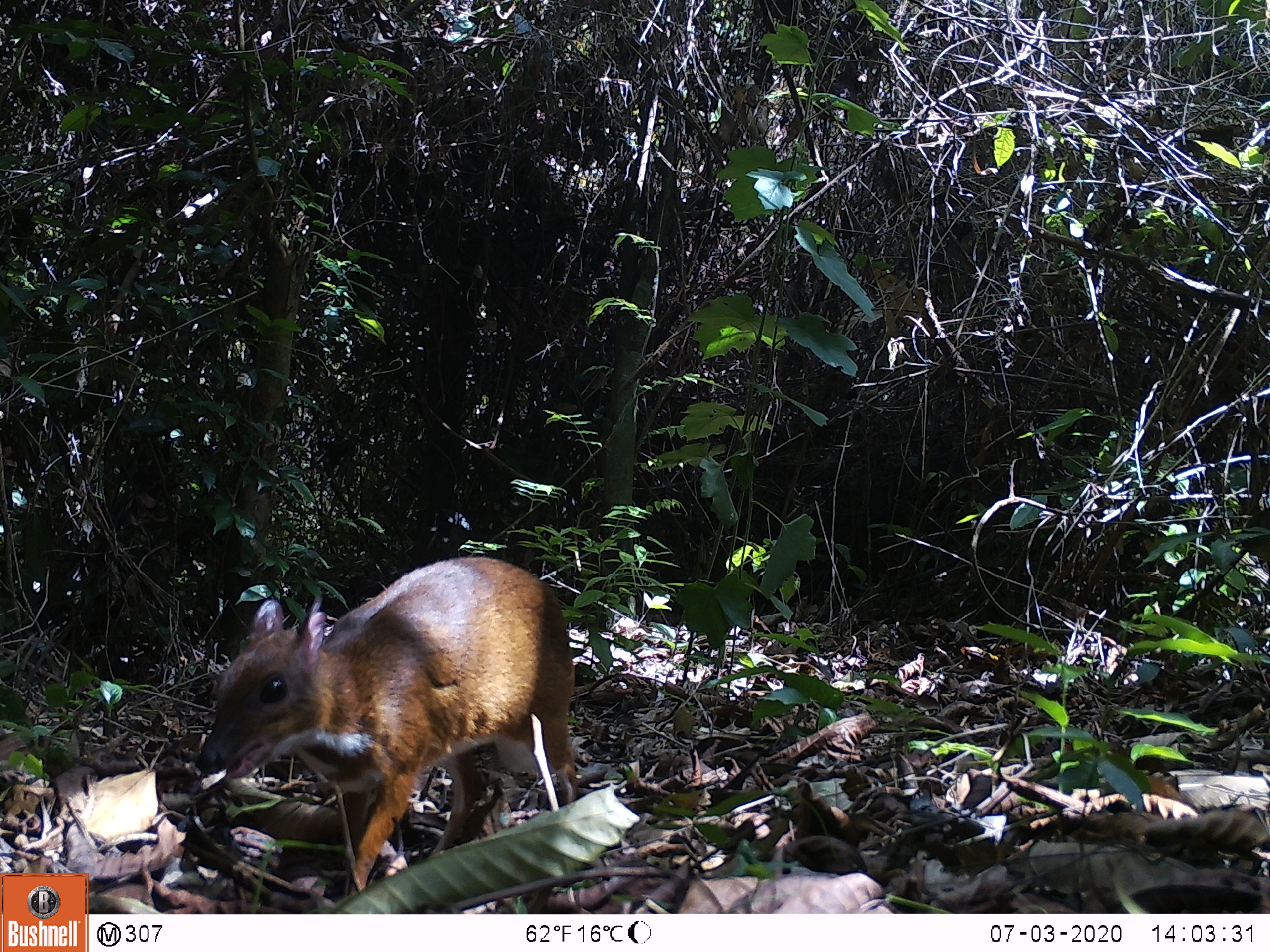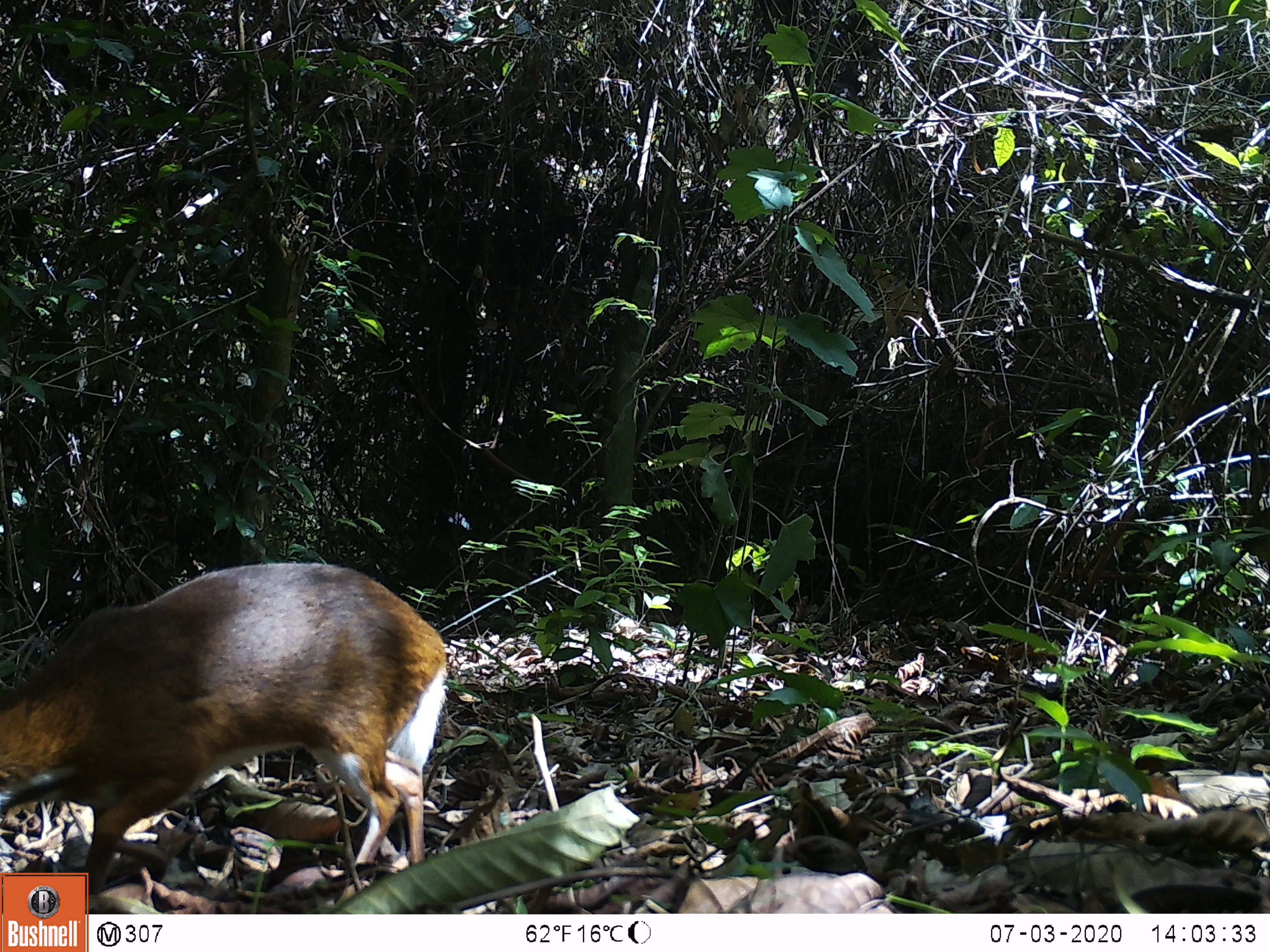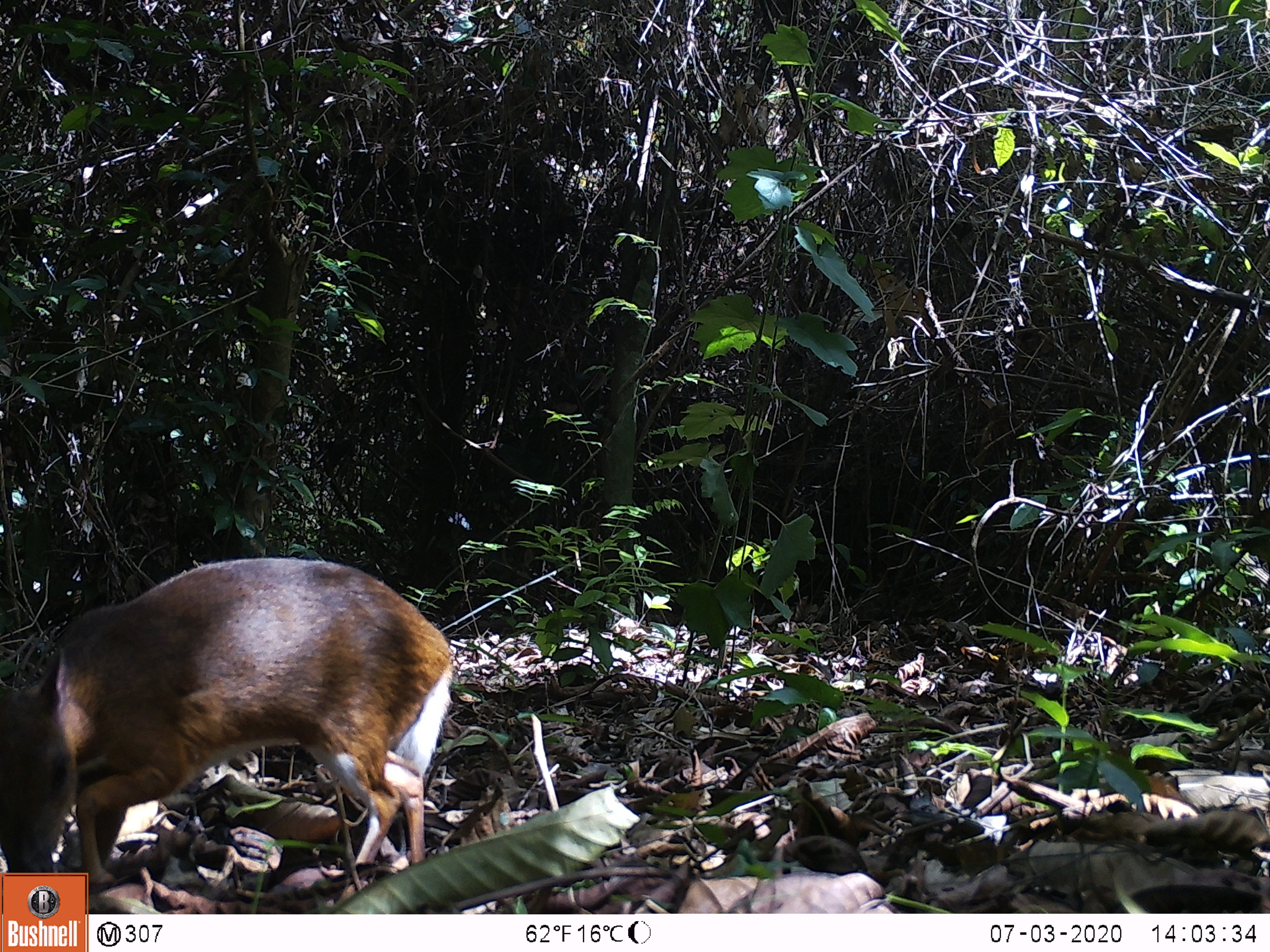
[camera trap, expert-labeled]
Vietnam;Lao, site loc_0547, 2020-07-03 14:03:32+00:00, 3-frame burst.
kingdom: Animalia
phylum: Chordata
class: Mammalia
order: Artiodactyla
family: Tragulidae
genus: Moschiola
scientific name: Moschiola meminna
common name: chevrotain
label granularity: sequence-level